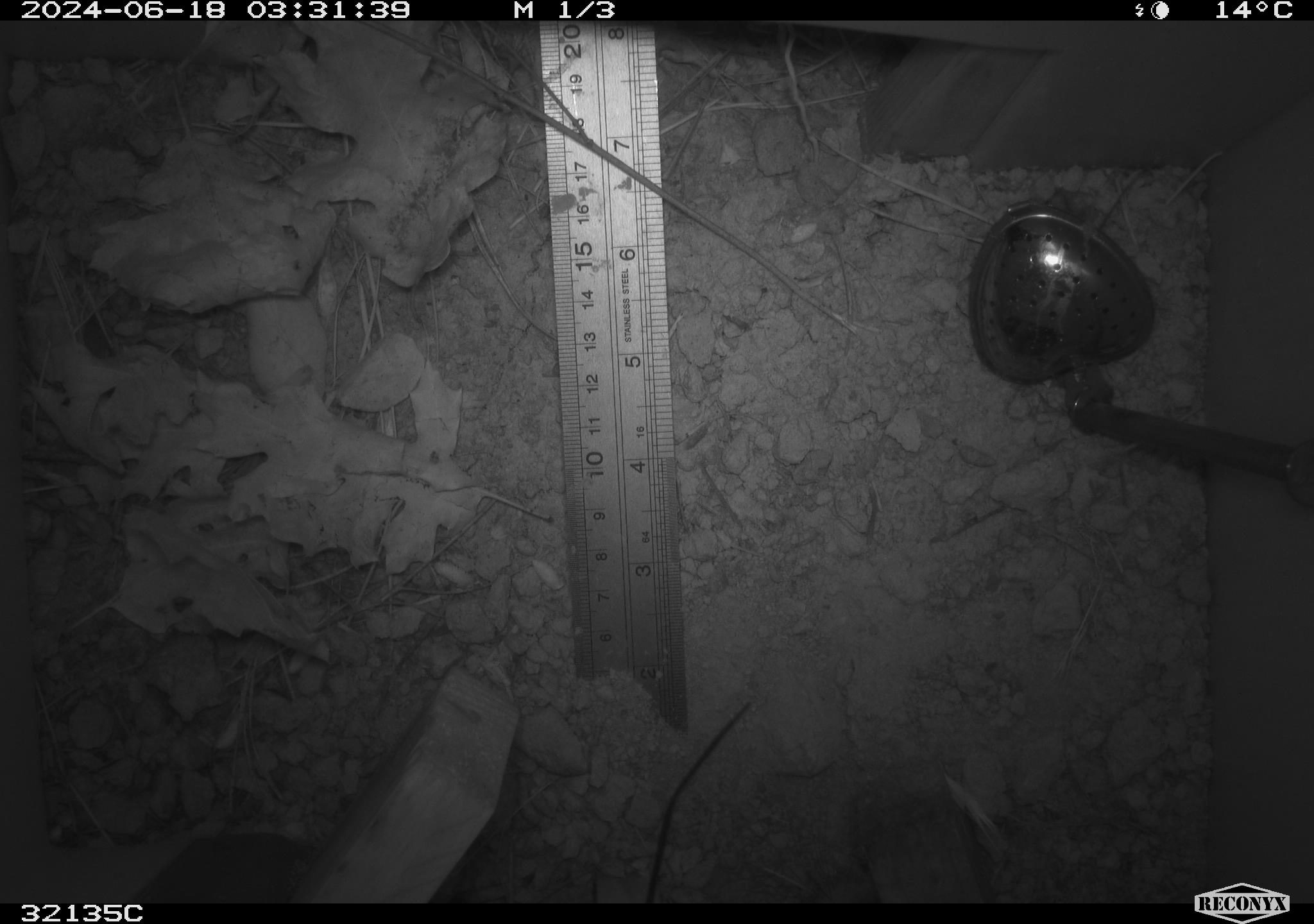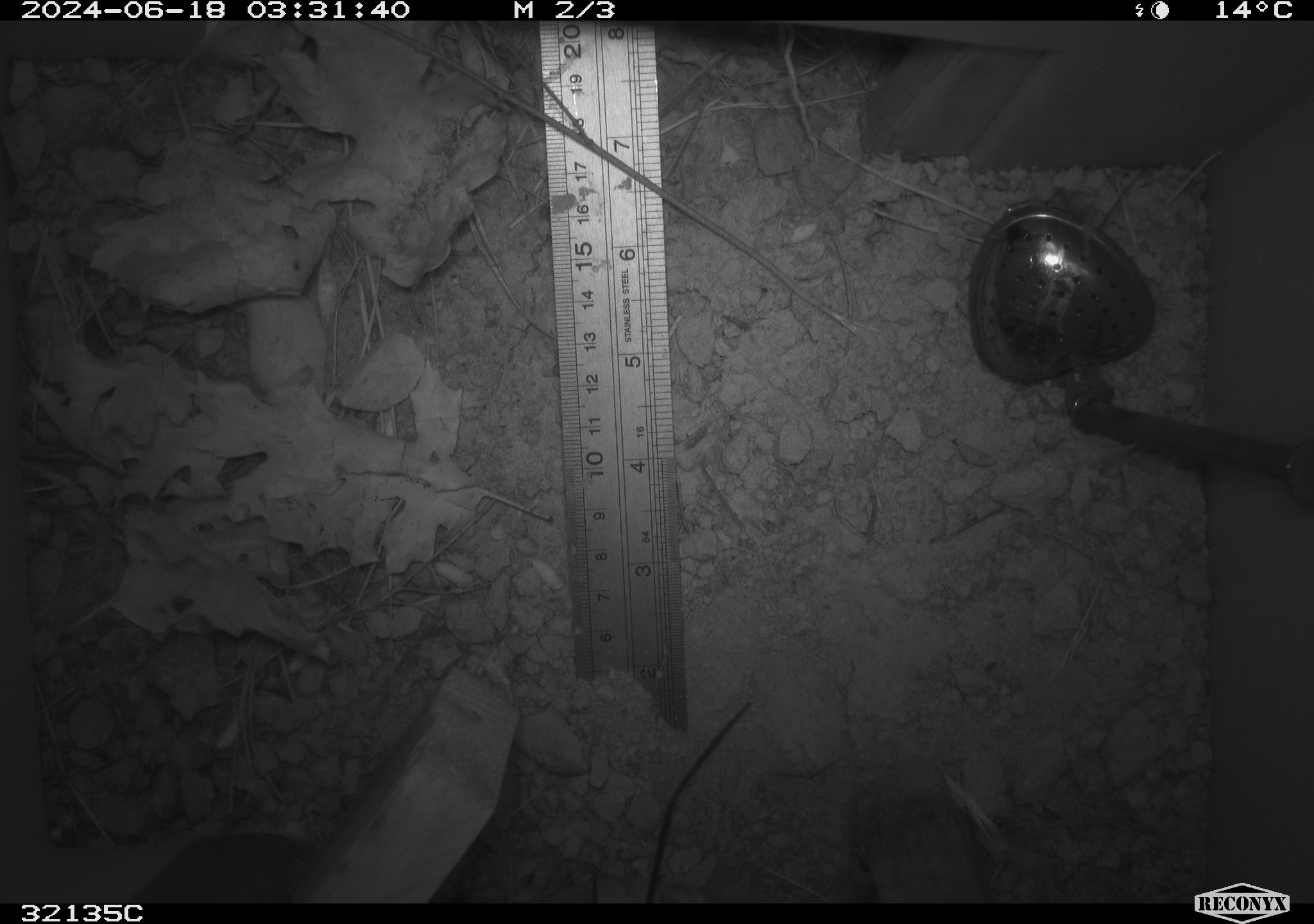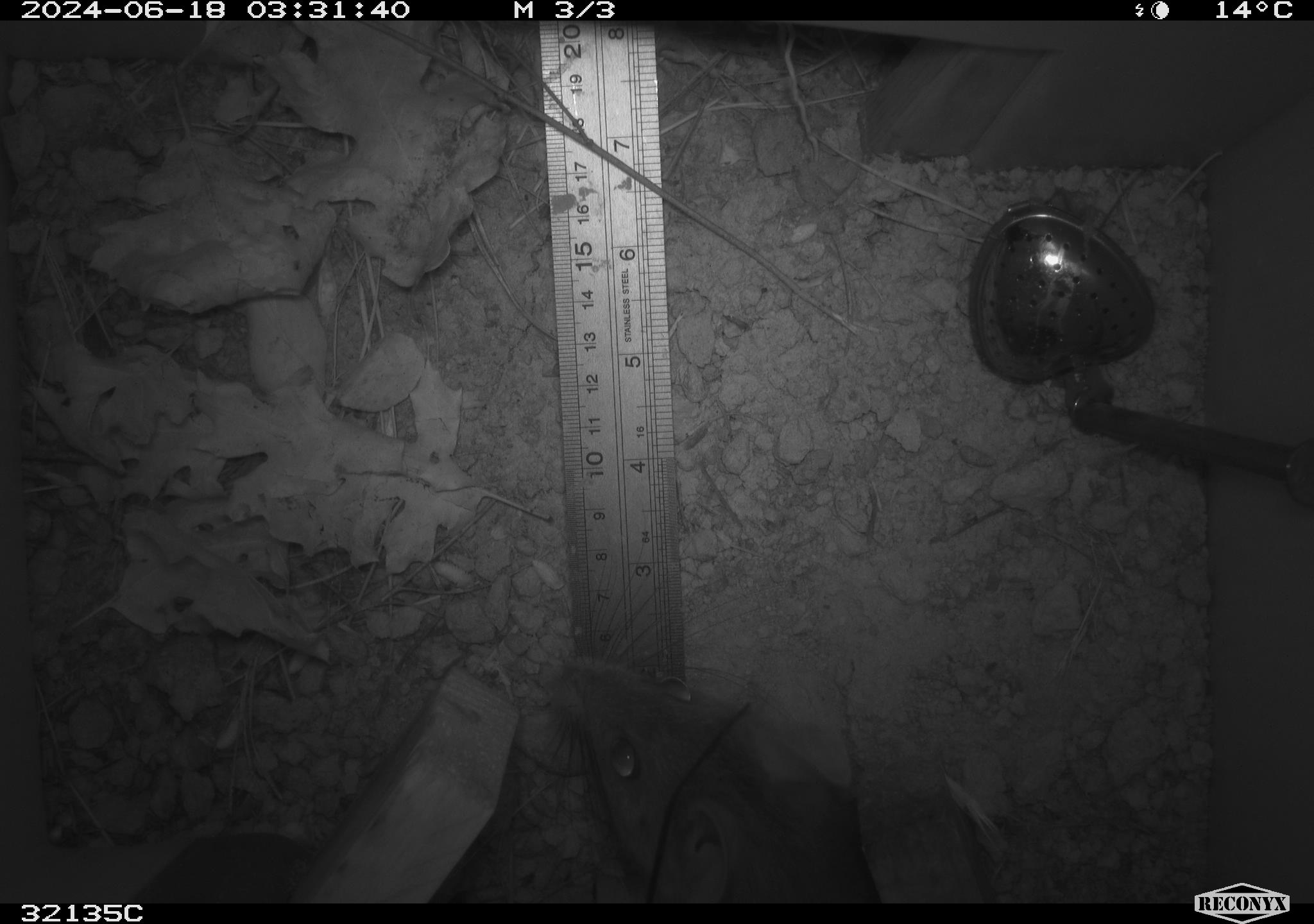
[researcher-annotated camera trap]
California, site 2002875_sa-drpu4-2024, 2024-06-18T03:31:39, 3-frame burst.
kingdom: Animalia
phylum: Chordata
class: Mammalia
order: Rodentia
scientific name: Rodentia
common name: rodent